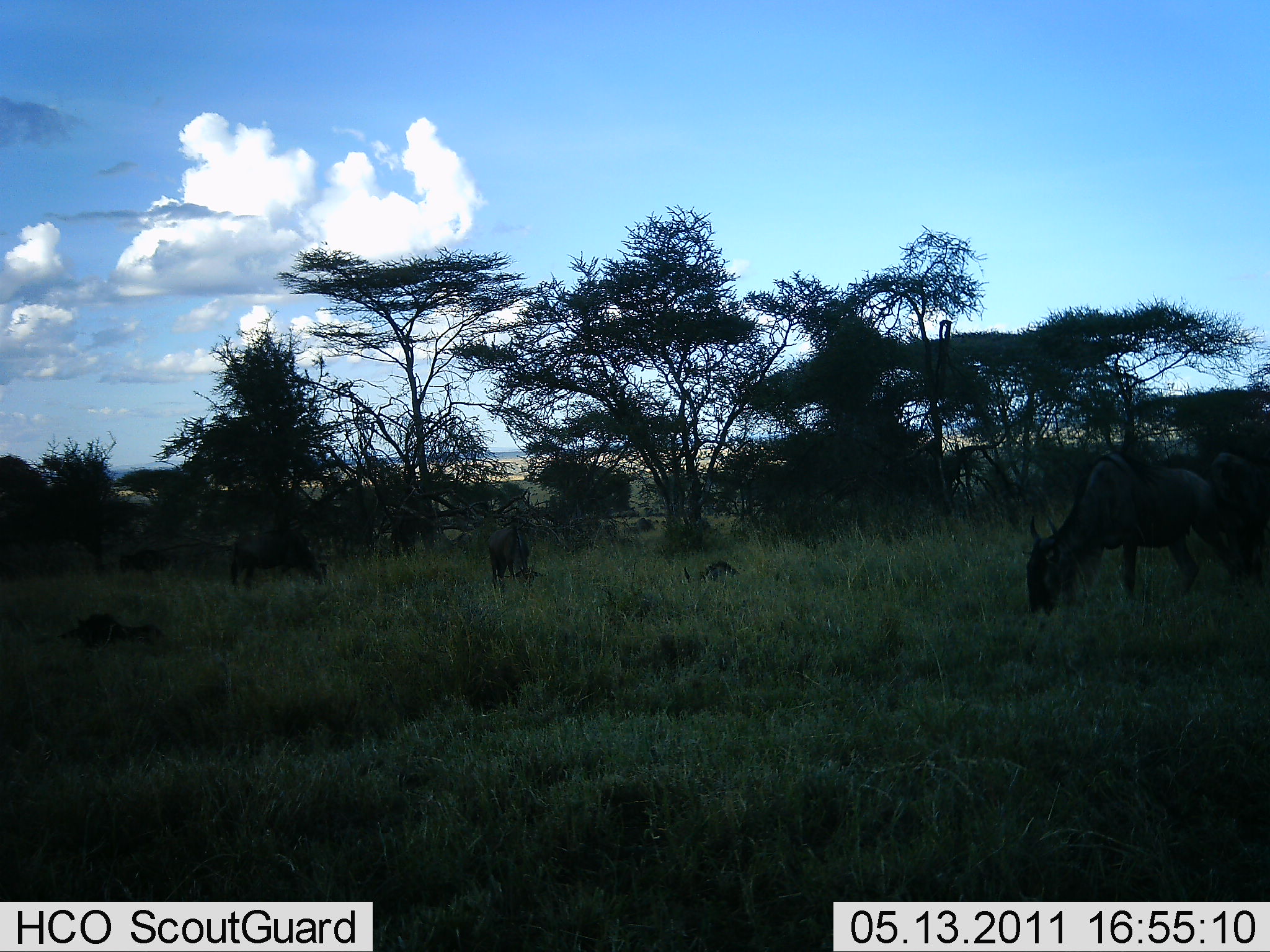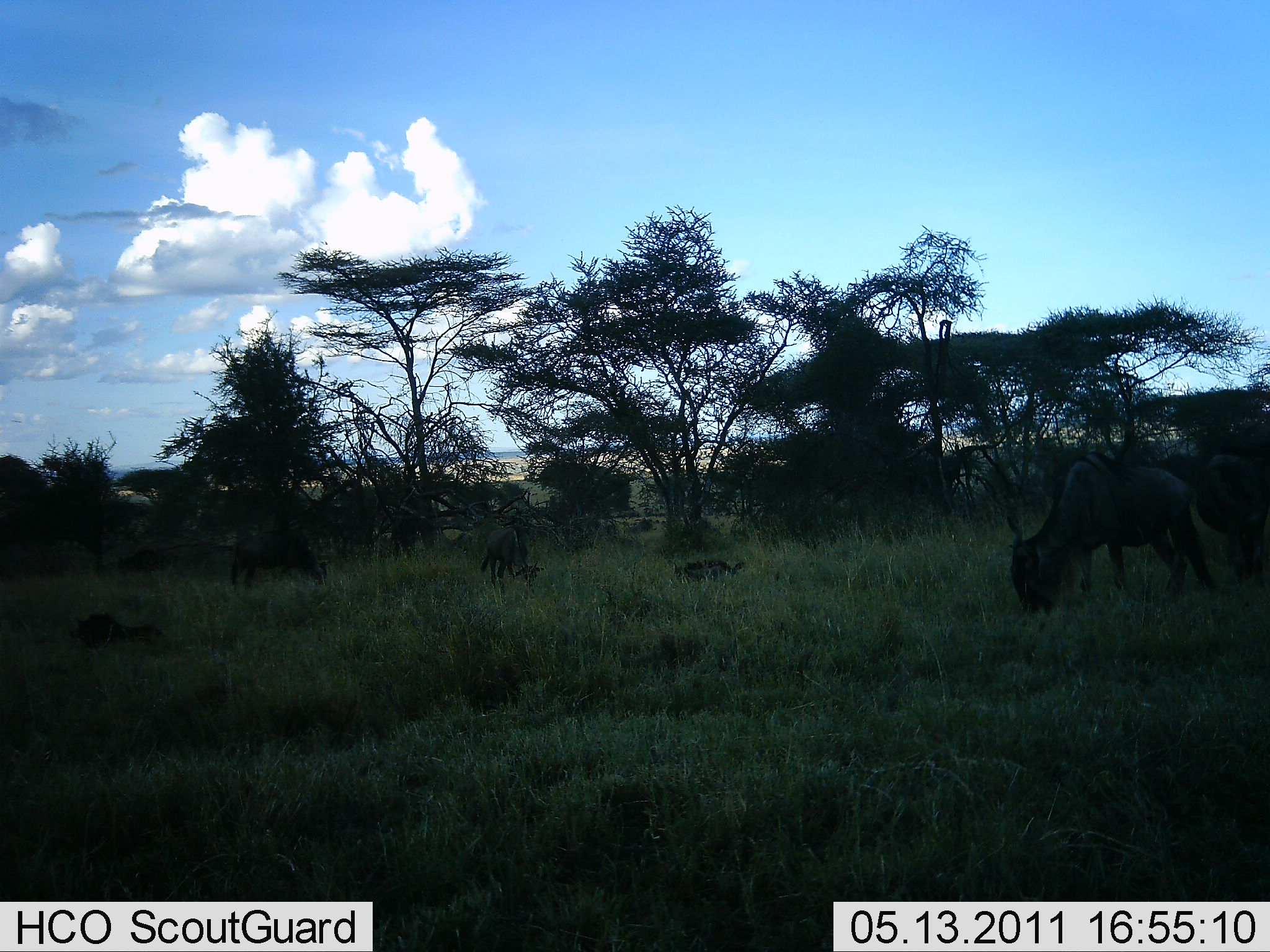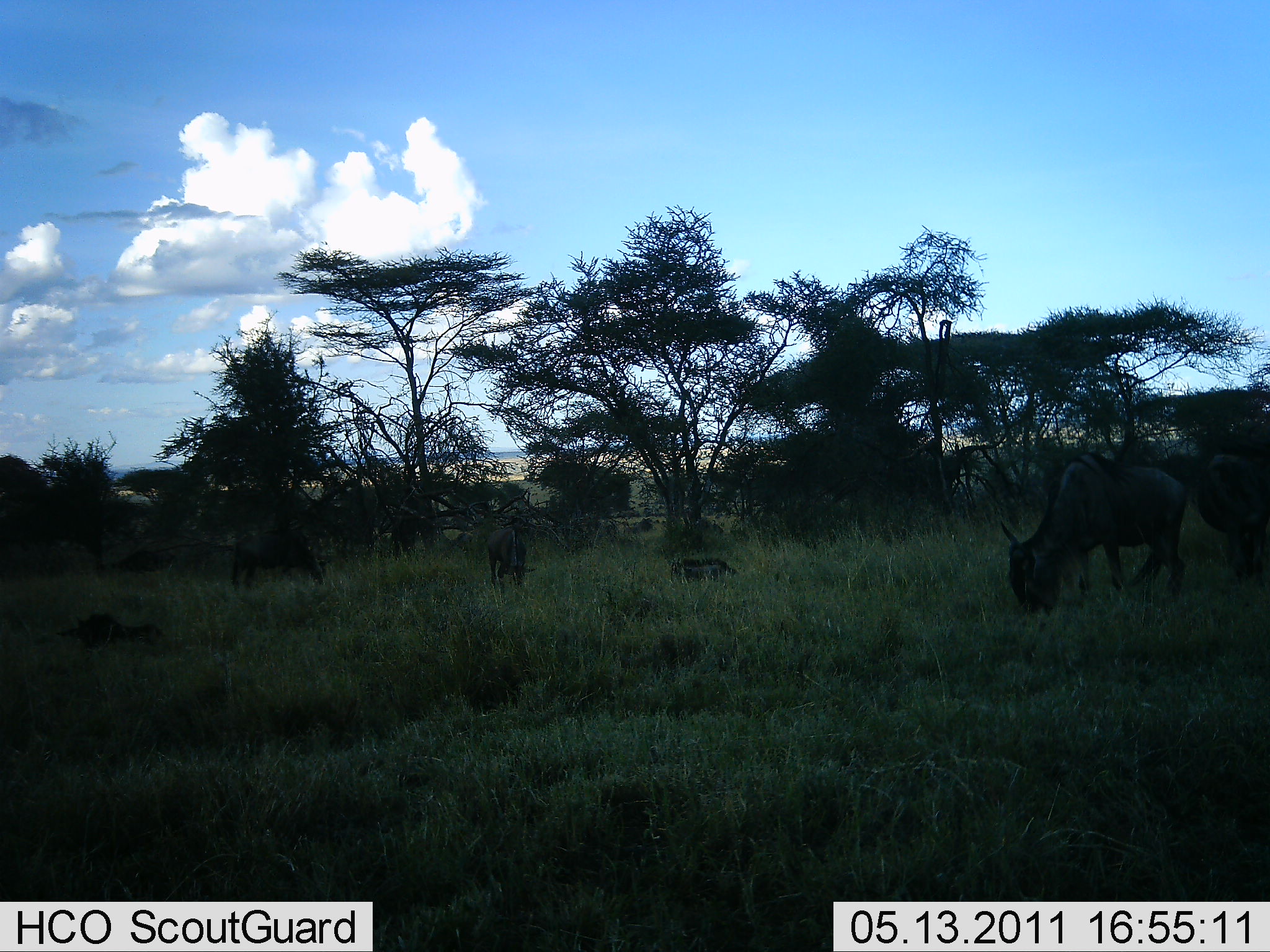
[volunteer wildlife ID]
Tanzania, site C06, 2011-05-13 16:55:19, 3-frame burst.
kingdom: Animalia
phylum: Chordata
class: Mammalia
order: Artiodactyla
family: Bovidae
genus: Connochaetes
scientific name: Connochaetes taurinus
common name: blue wildebeest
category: wildebeest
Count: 6.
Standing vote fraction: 23%.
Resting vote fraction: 46%.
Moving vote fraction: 15%.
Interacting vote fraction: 0%.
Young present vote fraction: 8%.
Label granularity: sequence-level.